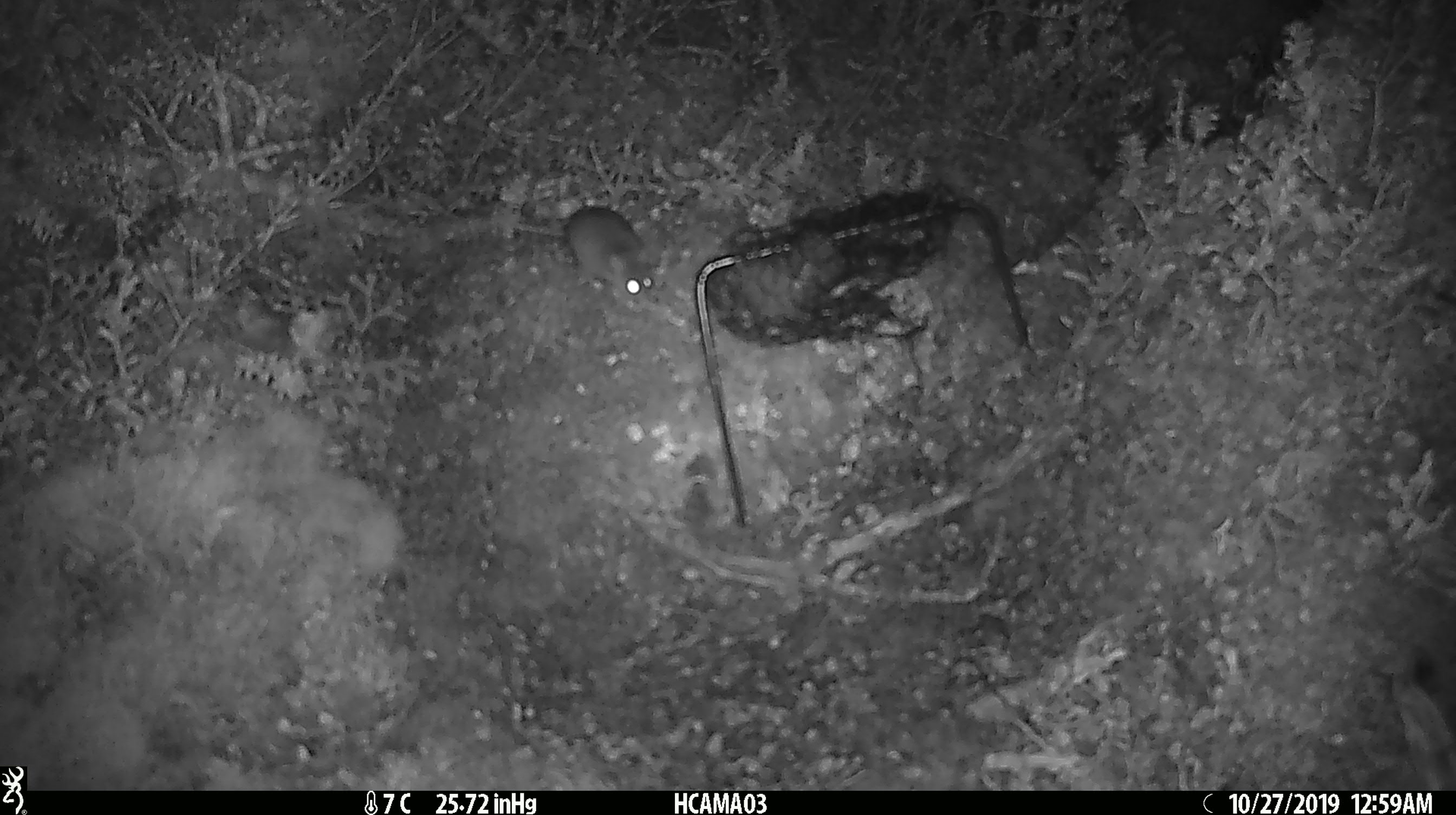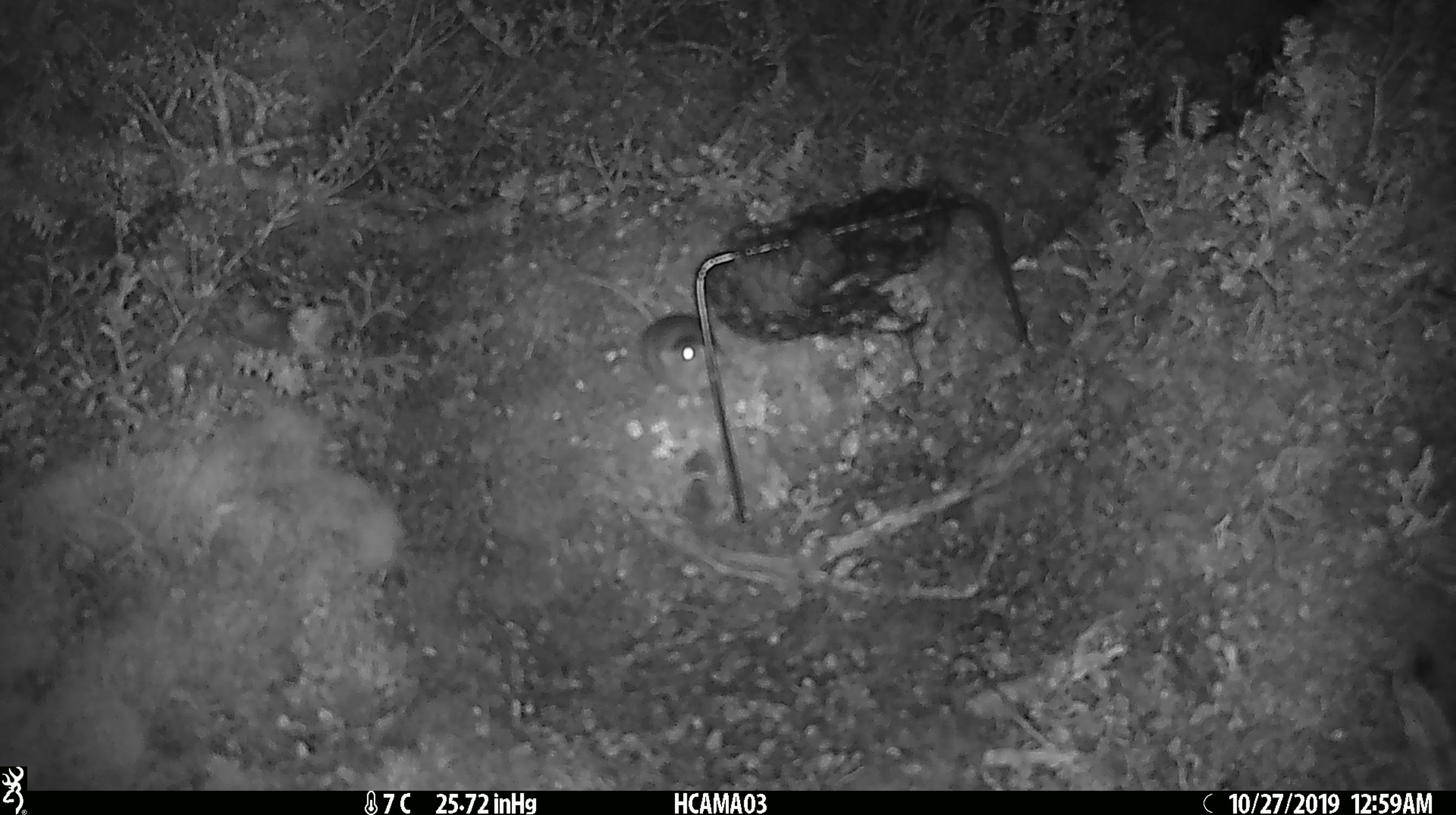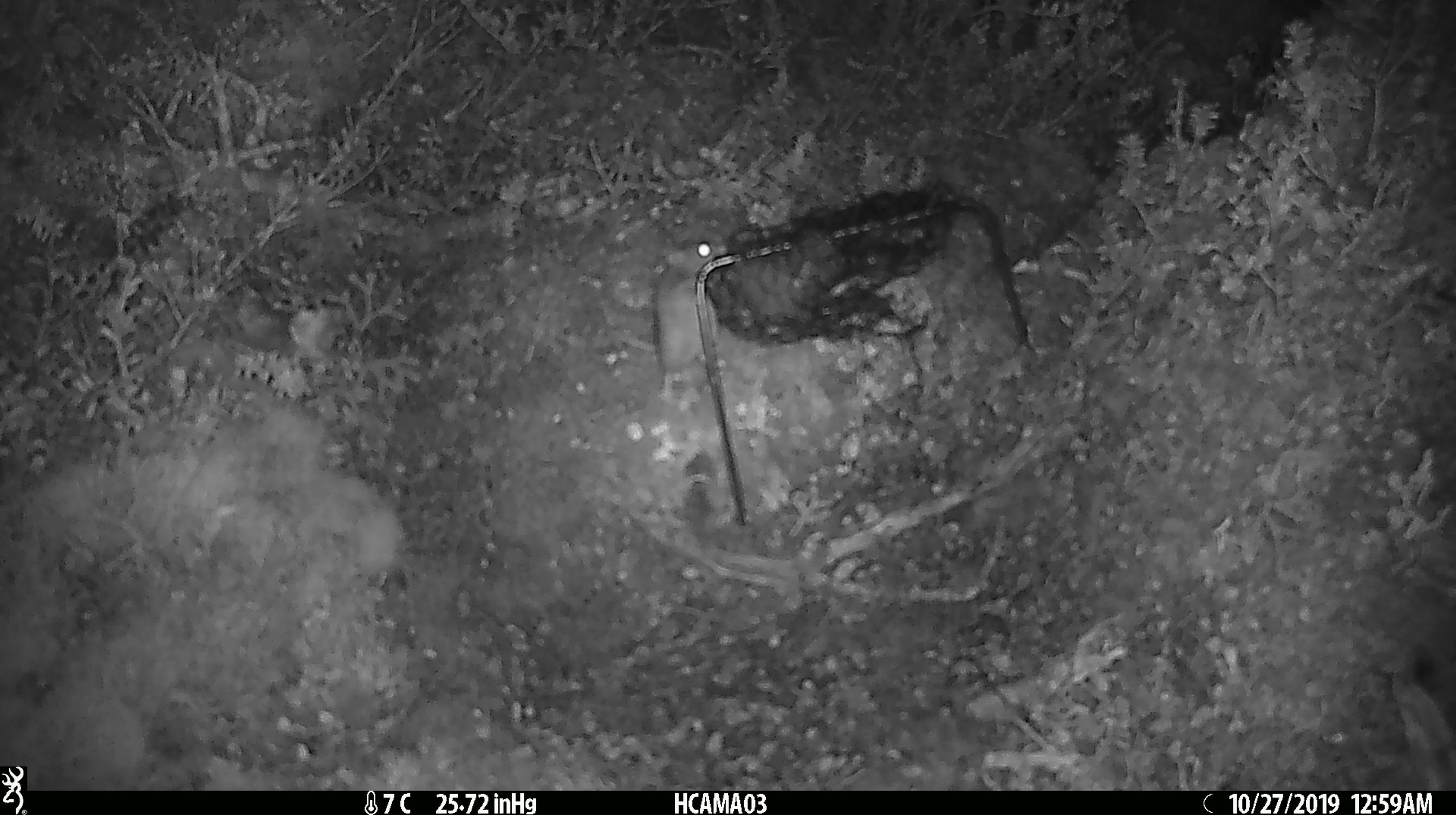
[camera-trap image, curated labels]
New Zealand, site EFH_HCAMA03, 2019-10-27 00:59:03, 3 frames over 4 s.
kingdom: Animalia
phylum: Chordata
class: Mammalia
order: Rodentia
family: Muridae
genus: Mus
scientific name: Mus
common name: mouse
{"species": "mouse (Mus)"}